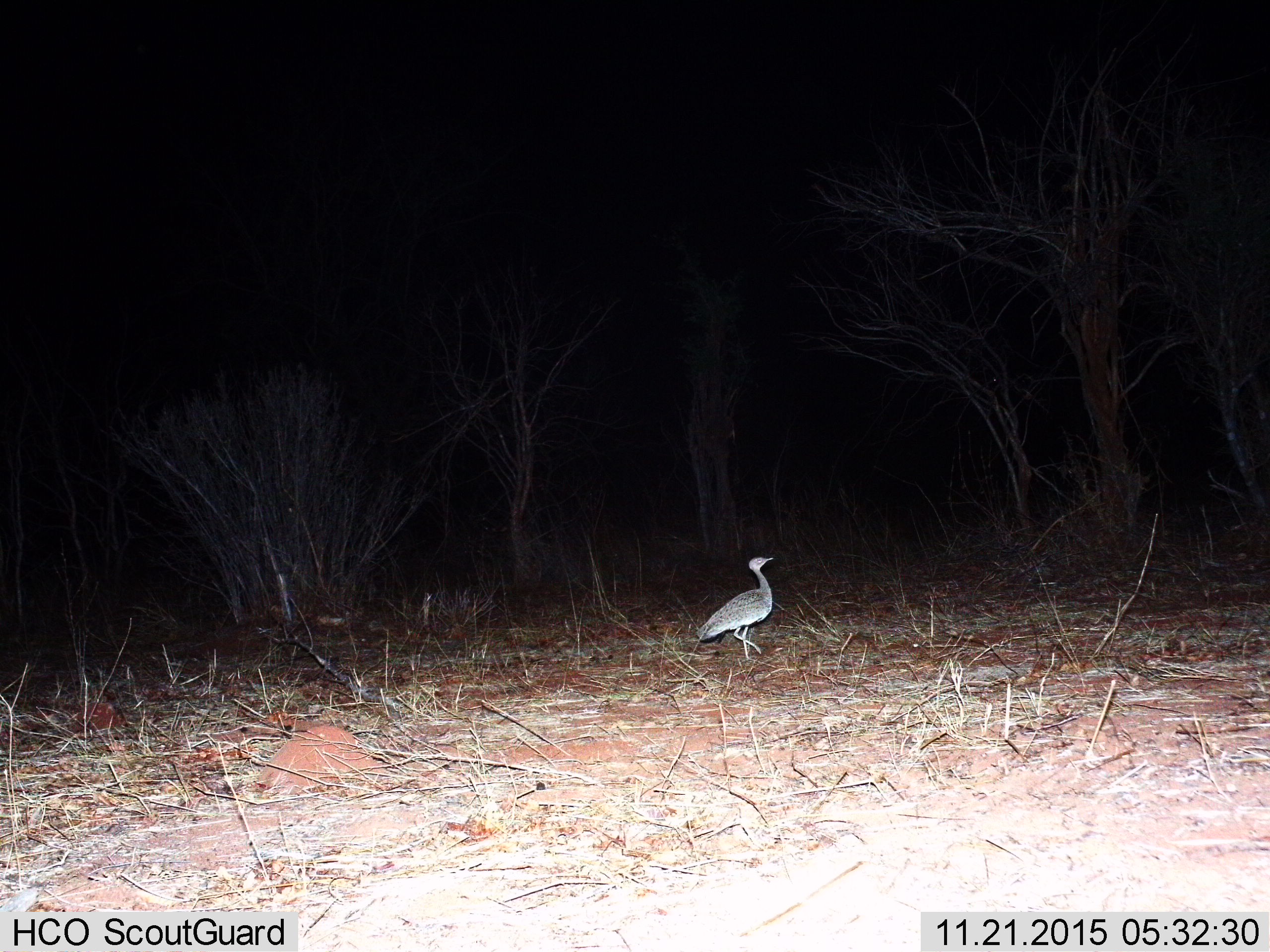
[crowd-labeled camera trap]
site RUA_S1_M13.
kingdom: Animalia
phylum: Chordata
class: Aves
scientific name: Aves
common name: bird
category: birdother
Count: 1.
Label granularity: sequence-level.